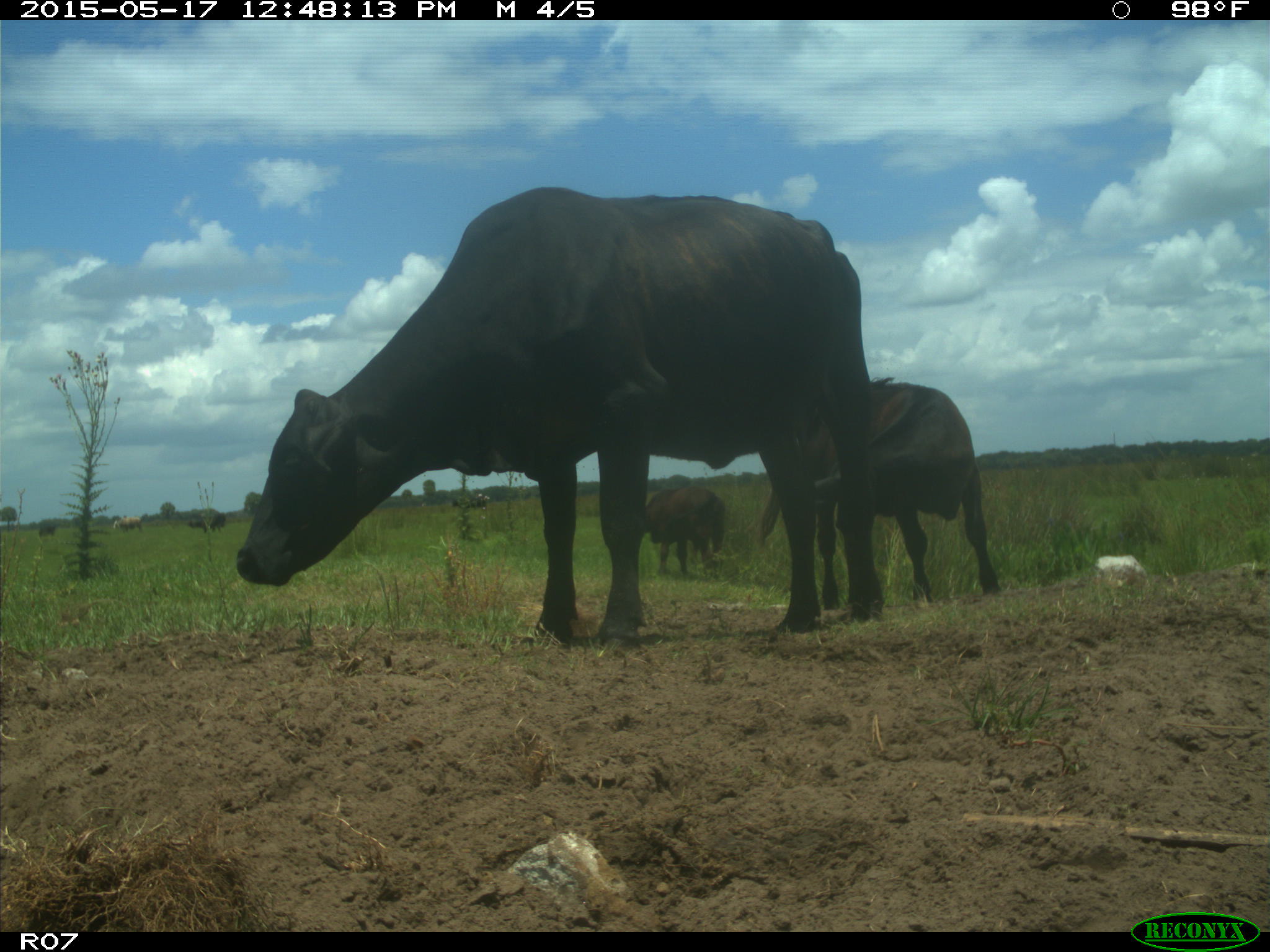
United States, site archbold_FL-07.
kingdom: Animalia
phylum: Chordata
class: Mammalia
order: Artiodactyla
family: Bovidae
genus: Bos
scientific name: Bos taurus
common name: domestic cow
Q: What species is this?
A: Bos taurus (domestic cow).